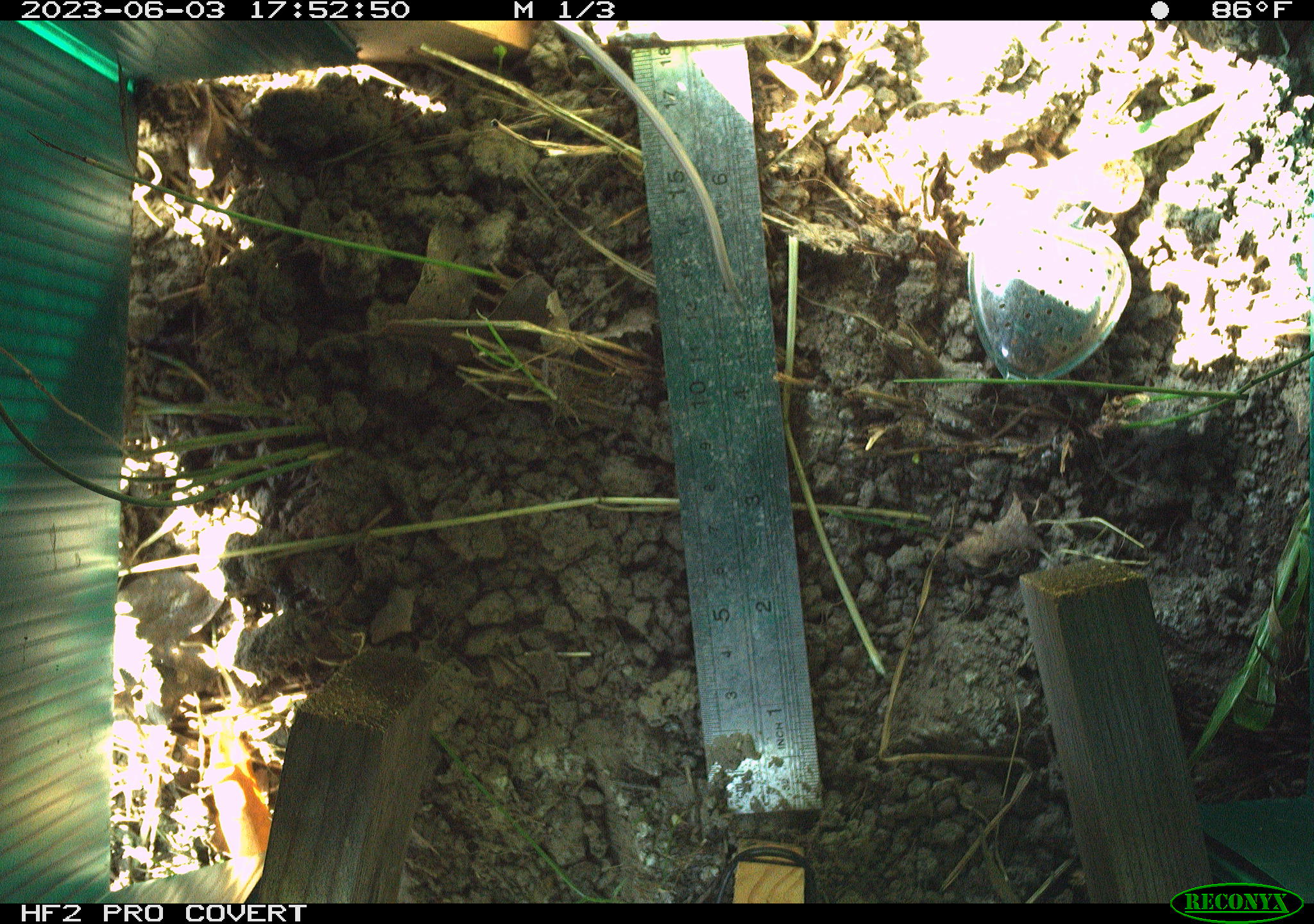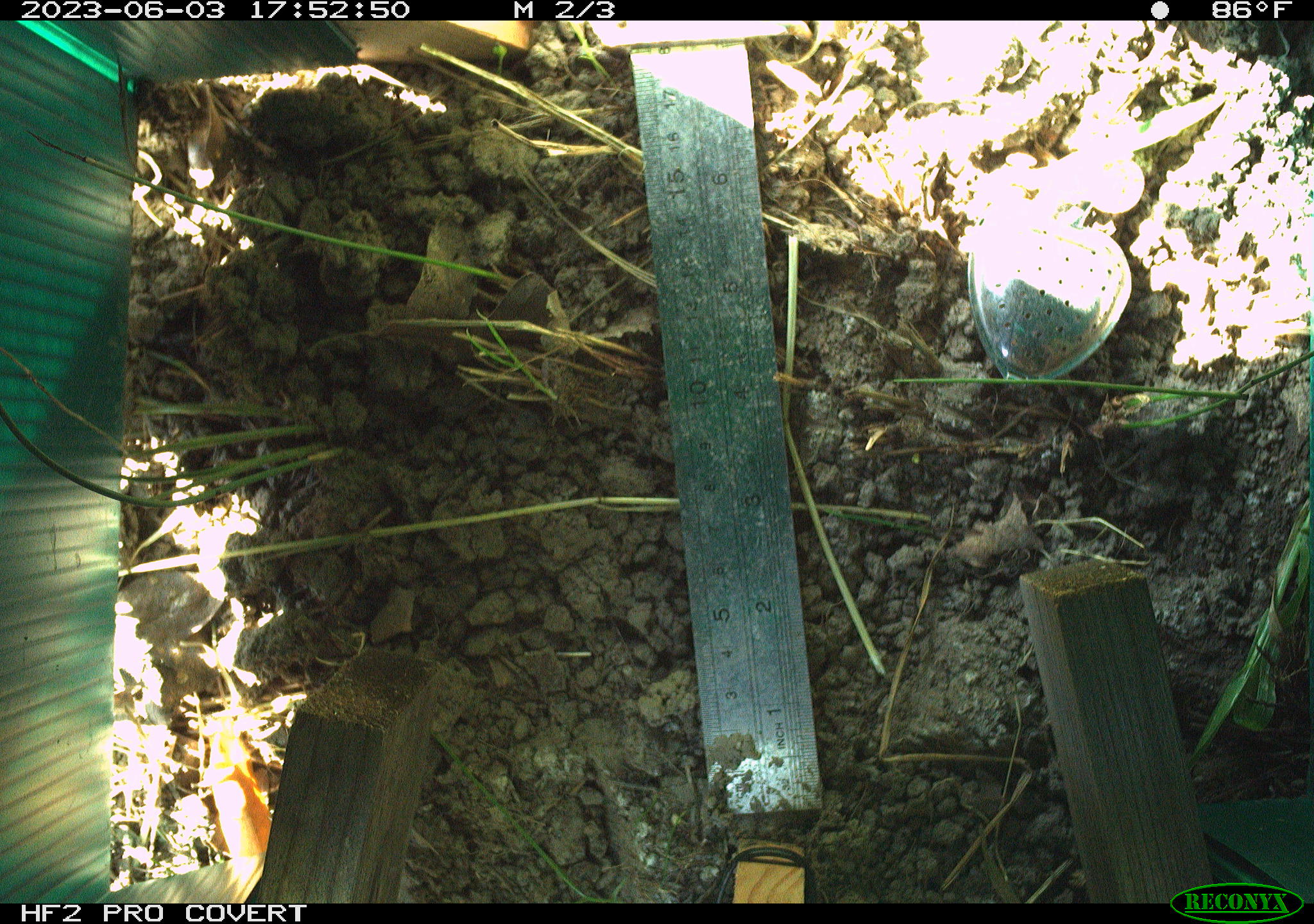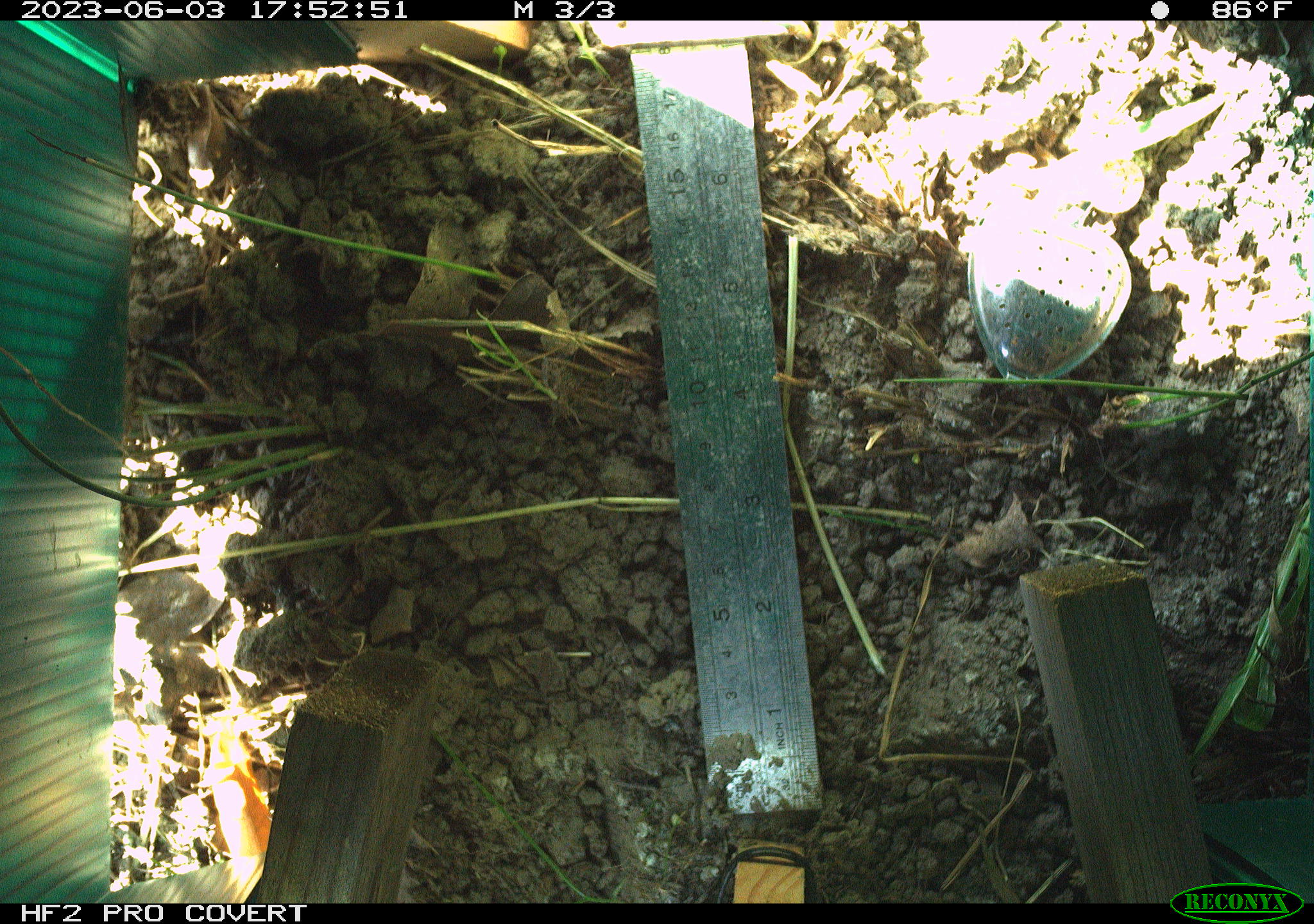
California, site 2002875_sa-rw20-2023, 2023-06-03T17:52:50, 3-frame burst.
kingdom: Animalia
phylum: Chordata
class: Mammalia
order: Rodentia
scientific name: Rodentia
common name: rodent